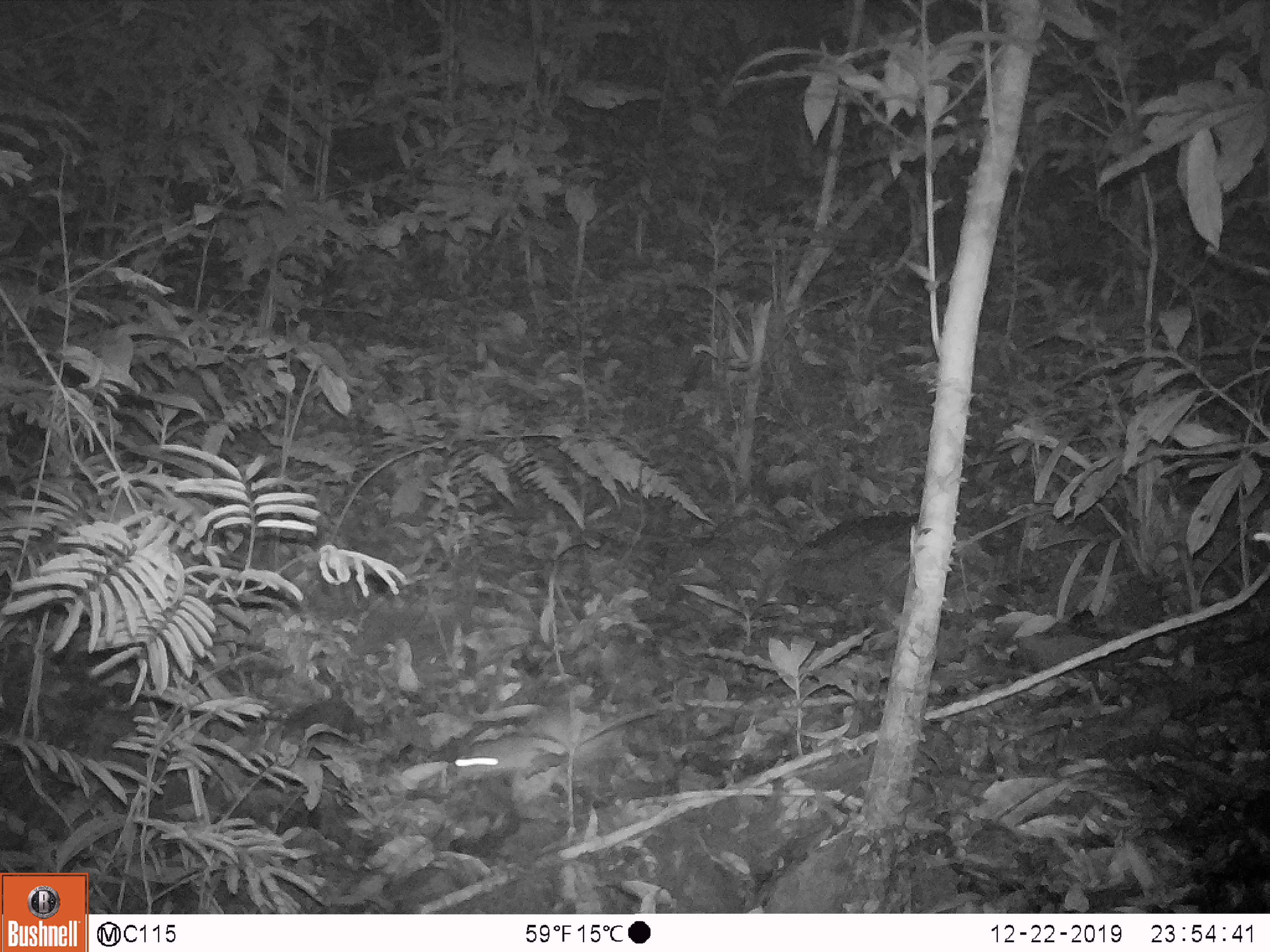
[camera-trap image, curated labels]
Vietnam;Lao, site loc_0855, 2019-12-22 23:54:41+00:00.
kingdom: Animalia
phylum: Chordata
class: Mammalia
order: Rodentia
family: Muridae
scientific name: Muridae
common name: old-world mice and rats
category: unidentified murid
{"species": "unidentified murid (old-world mice and rats) (Muridae)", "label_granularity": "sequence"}